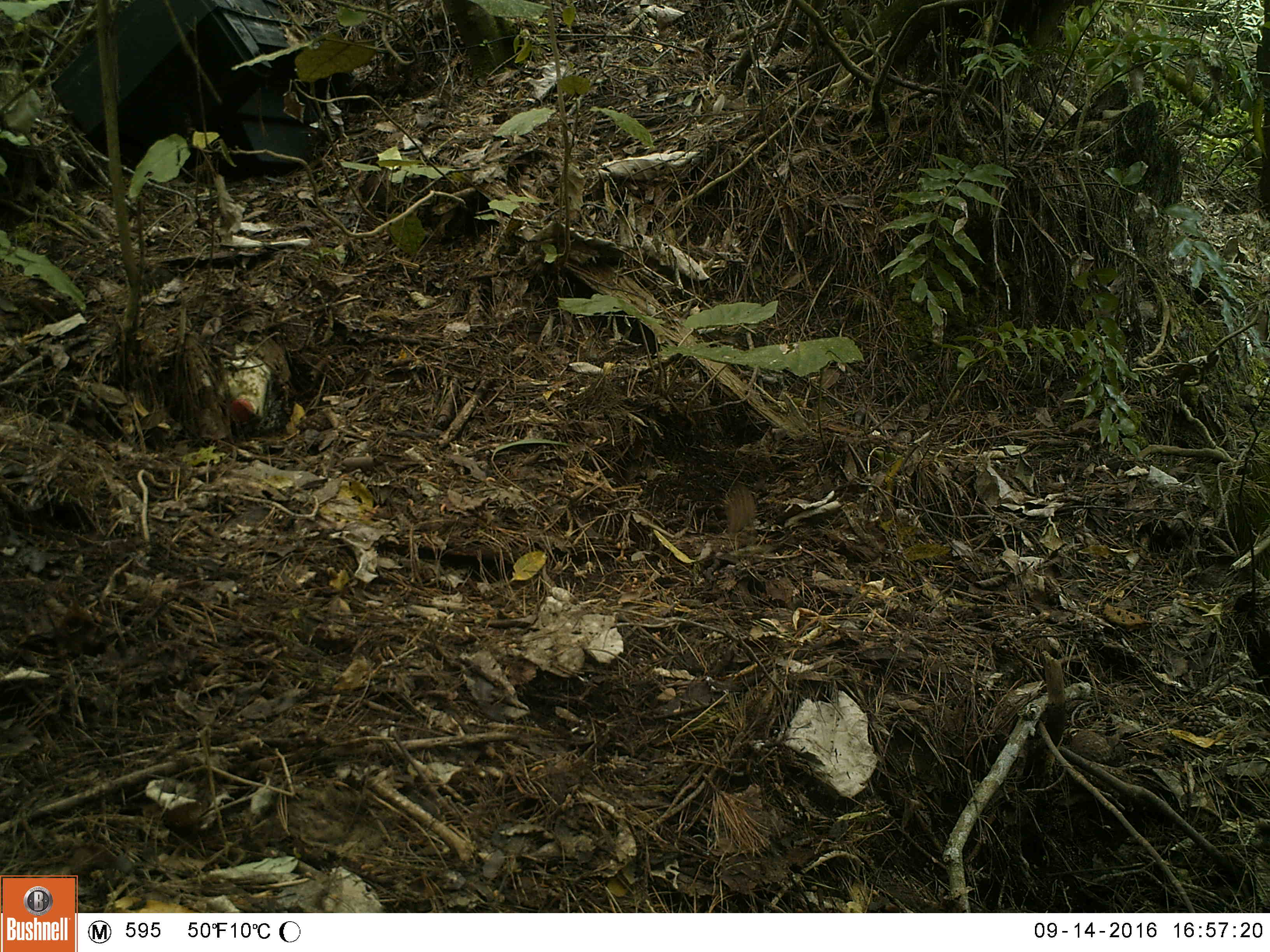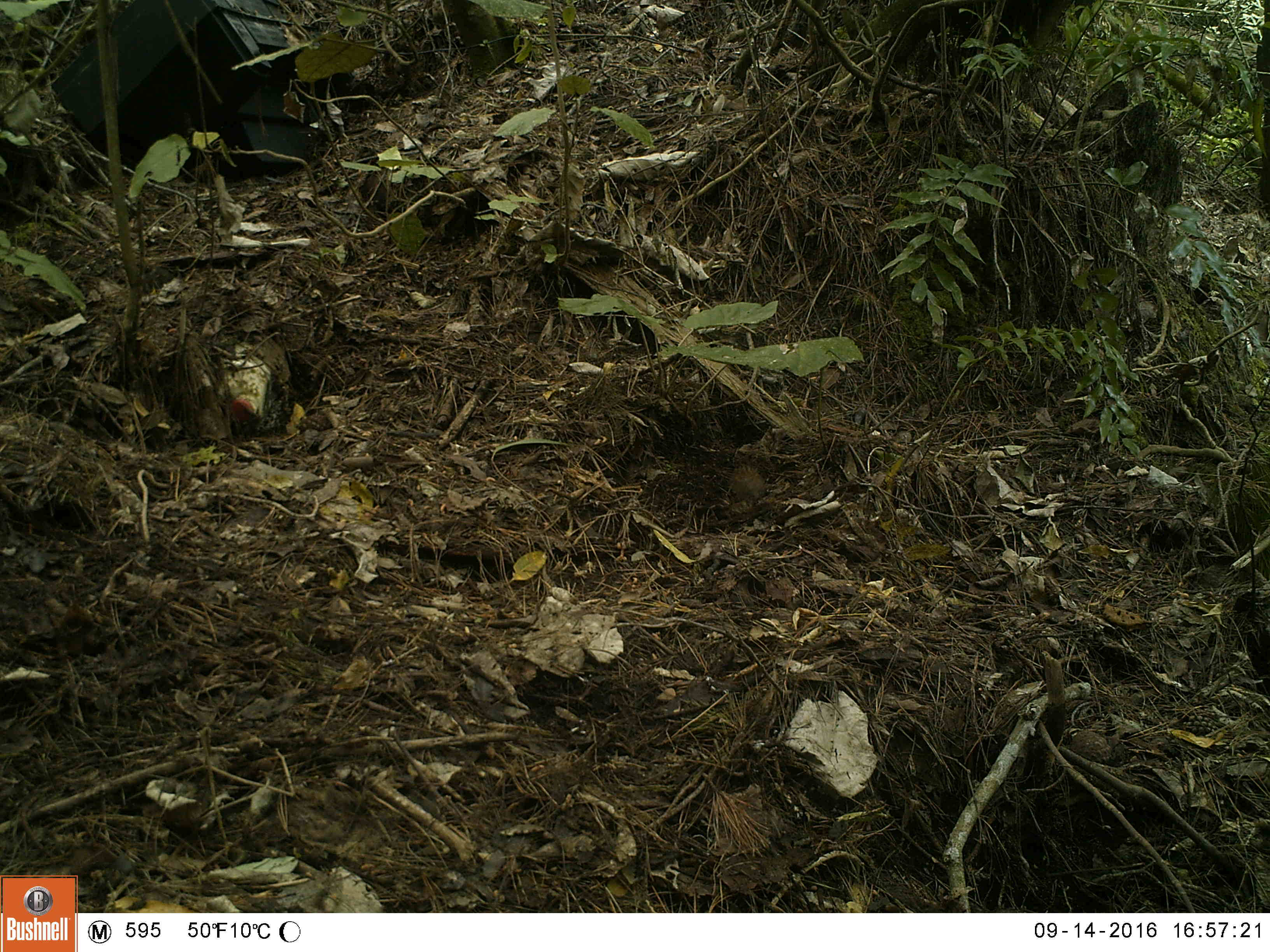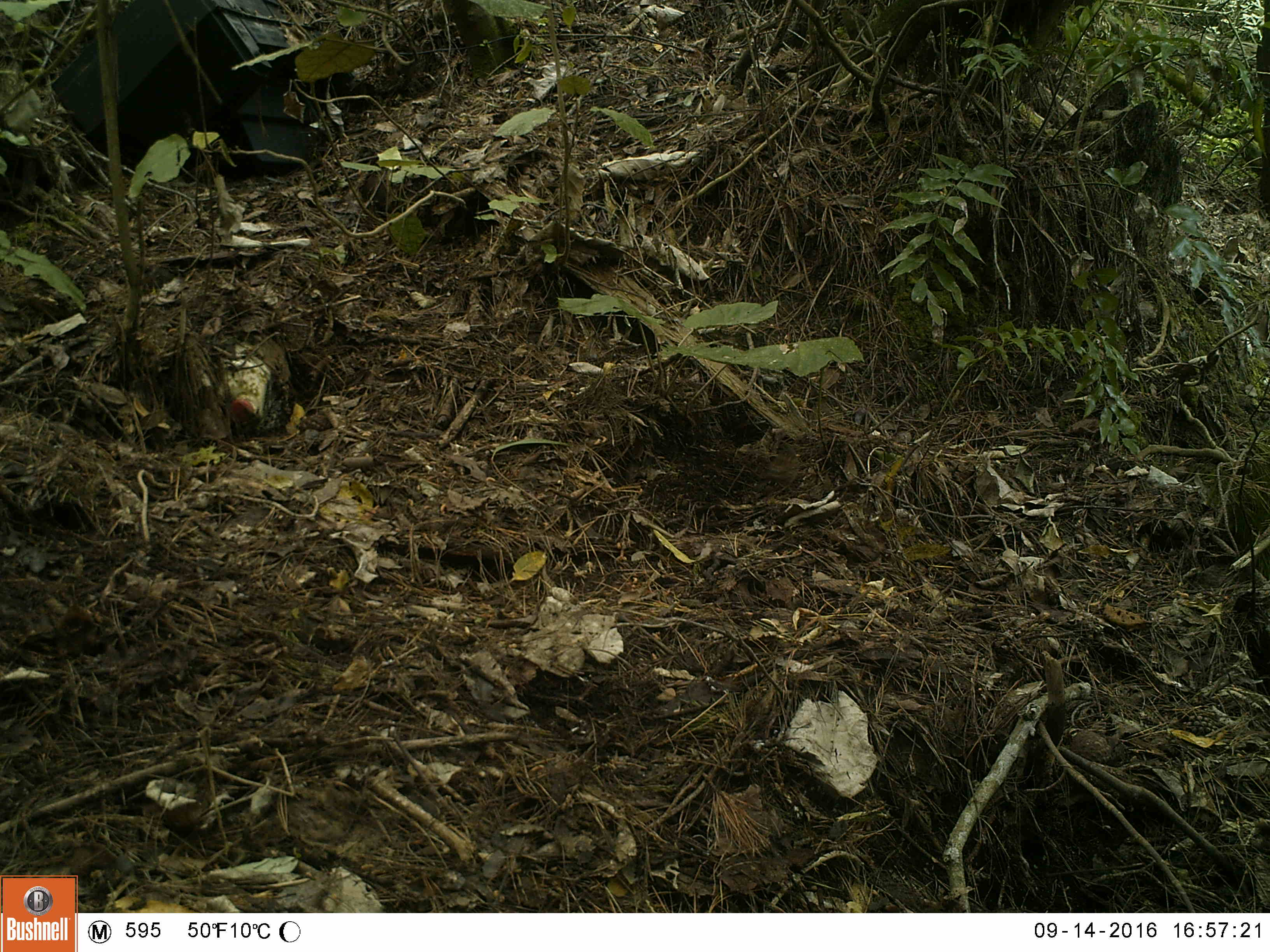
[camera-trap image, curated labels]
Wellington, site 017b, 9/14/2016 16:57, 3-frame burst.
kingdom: Animalia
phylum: Chordata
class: Aves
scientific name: Aves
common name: bird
Bird (Aves).